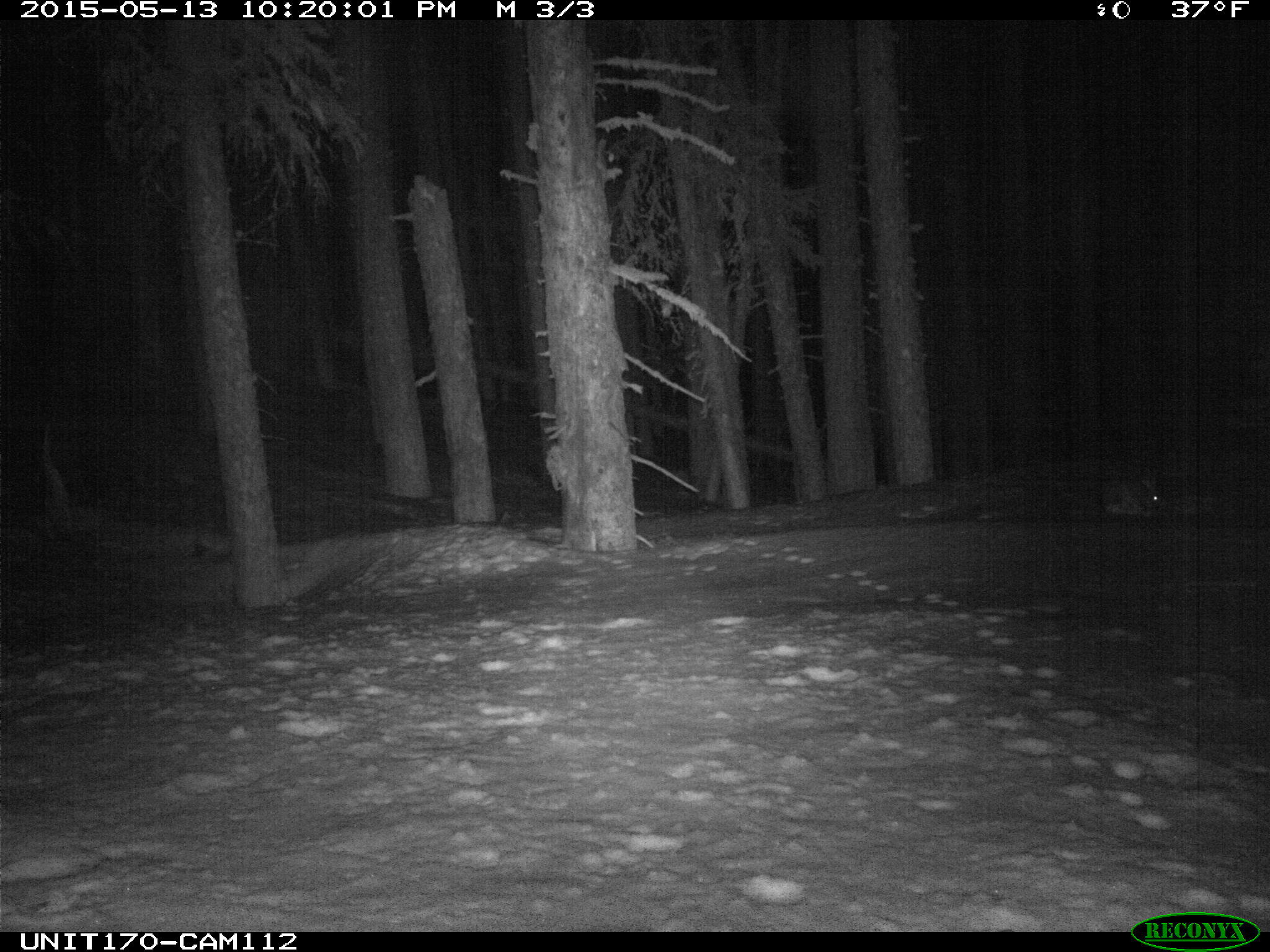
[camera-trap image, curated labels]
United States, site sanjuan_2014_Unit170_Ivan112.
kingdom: Animalia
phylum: Chordata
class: Mammalia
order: Lagomorpha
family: Leporidae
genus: Lepus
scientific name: Lepus americanus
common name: snowshoe hare